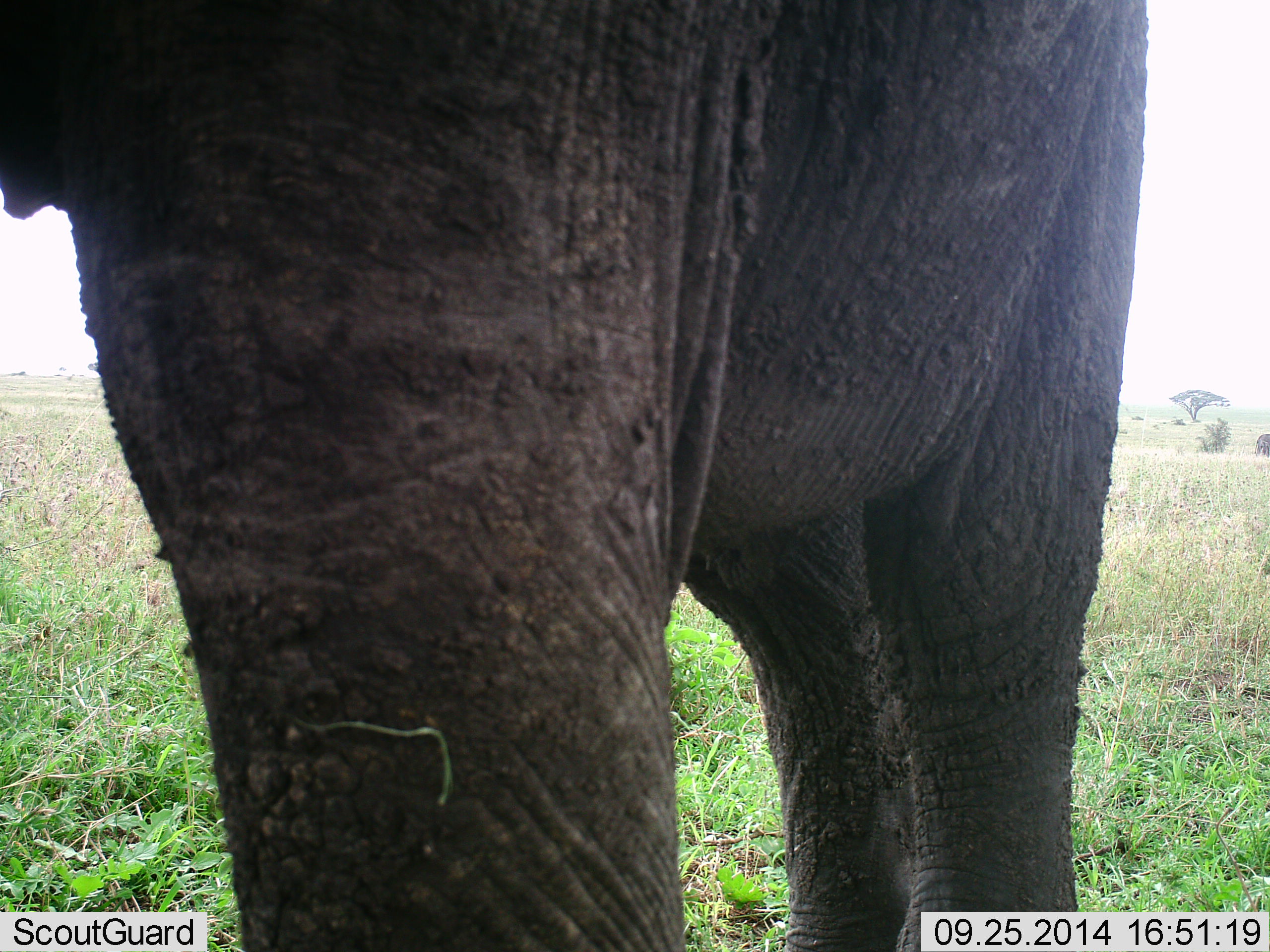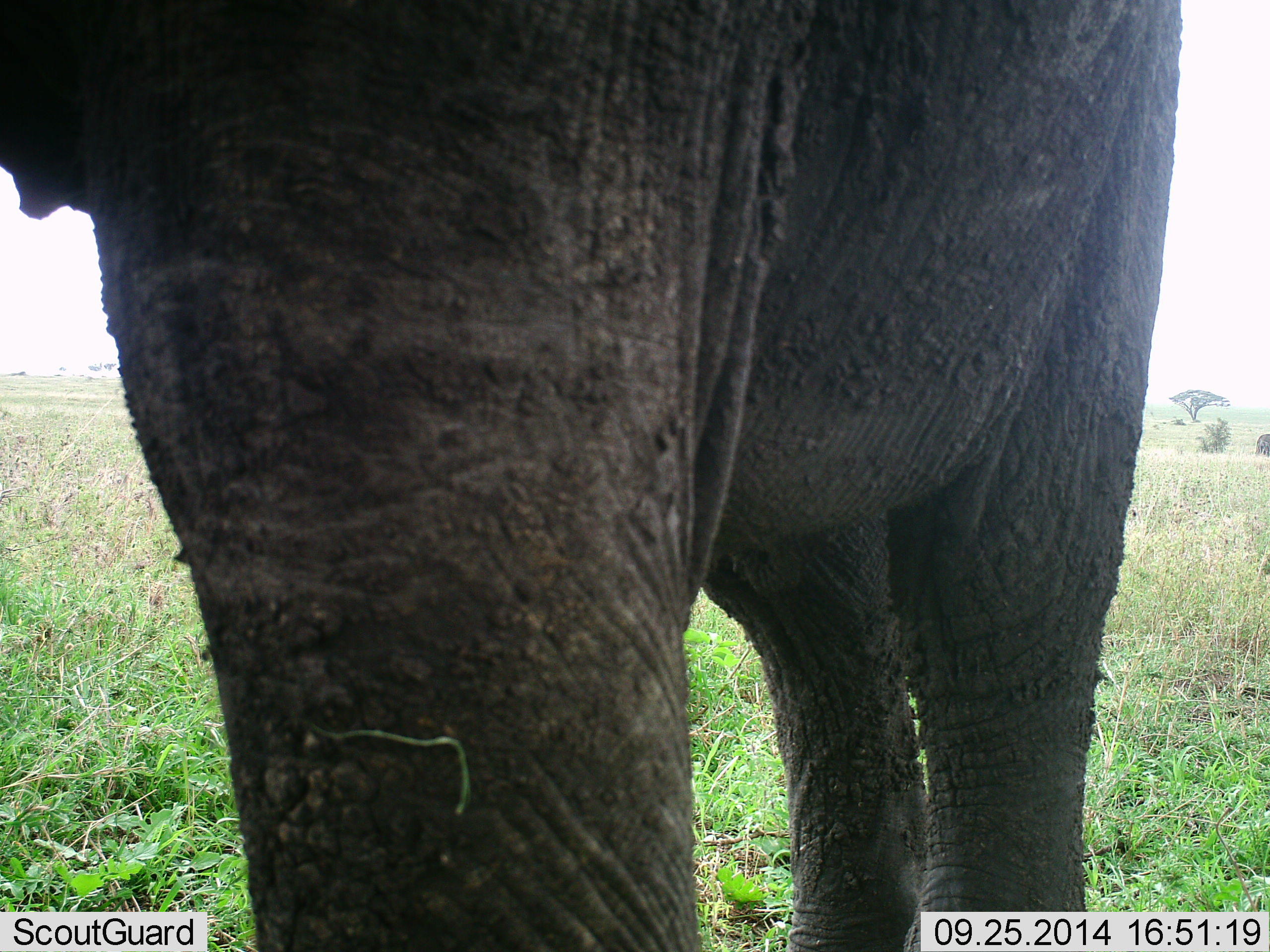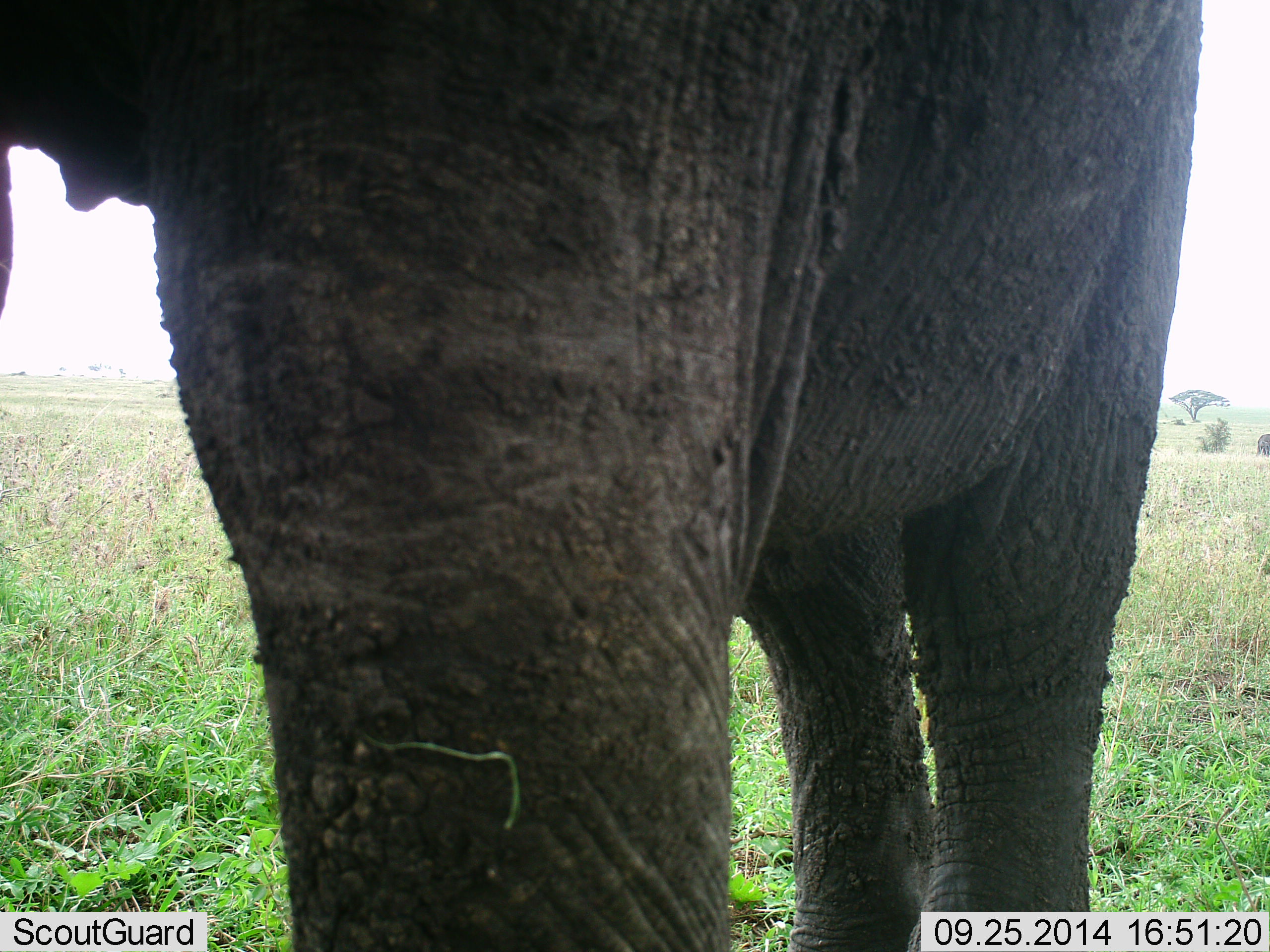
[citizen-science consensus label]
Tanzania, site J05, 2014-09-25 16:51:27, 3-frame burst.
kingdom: Animalia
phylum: Chordata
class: Mammalia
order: Proboscidea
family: Elephantidae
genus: Loxodonta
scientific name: Loxodonta africana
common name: african bush elephant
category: elephant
Elephant (african bush elephant) (Loxodonta africana), count 1. Behavior (volunteer vote fractions): standing 100%, resting 0%, moving 0%, interacting 0%. Young present (vote fraction): 0%. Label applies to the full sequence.